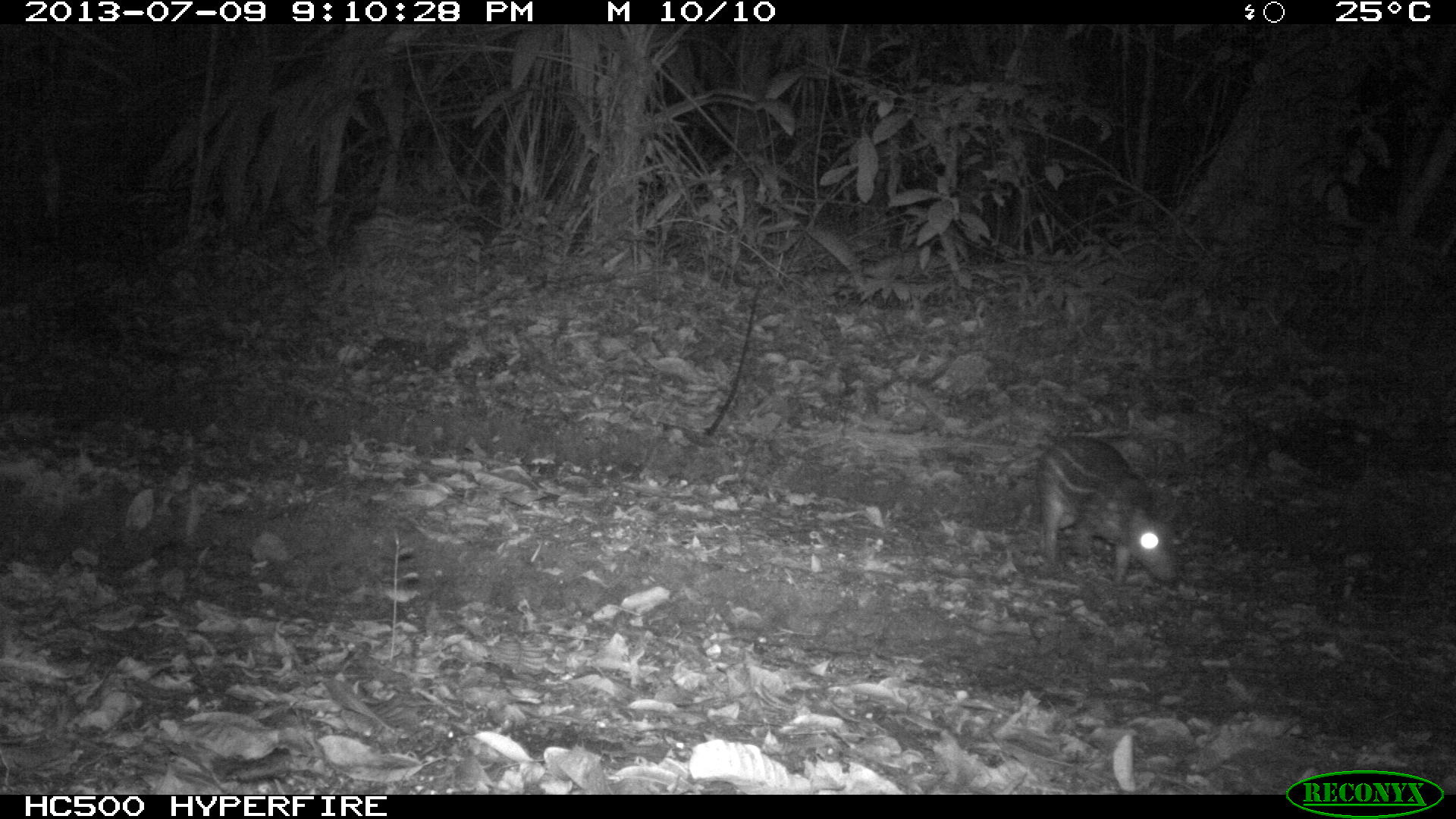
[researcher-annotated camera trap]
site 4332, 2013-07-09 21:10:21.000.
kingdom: Animalia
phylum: Chordata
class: Mammalia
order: Rodentia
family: Cuniculidae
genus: Cuniculus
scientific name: Cuniculus paca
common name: lowland paca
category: agouti paca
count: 1